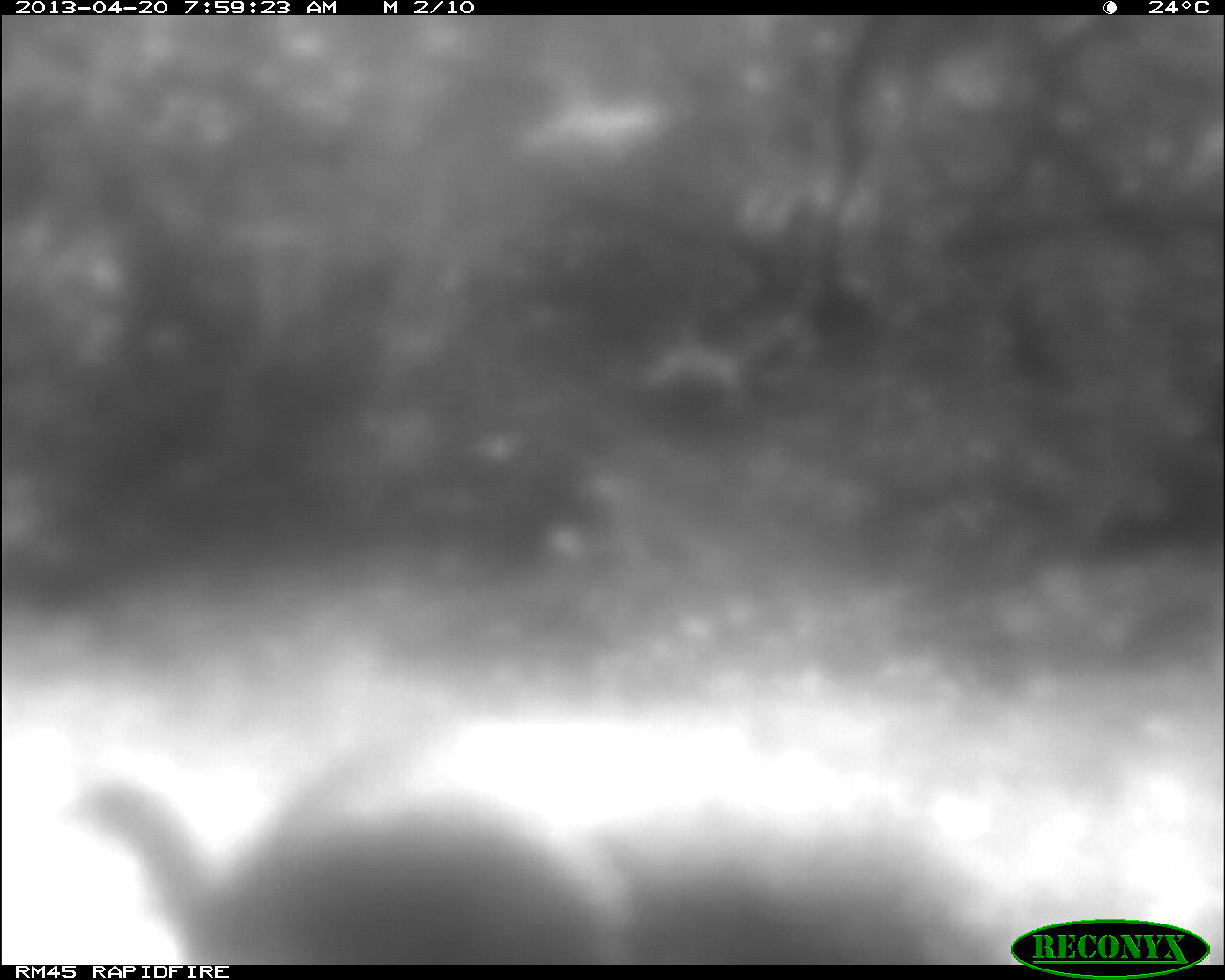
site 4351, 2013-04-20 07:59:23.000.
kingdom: Animalia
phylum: Chordata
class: Aves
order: Galliformes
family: Phasianidae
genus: Meleagris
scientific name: Meleagris ocellata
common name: ocellated turkey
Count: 1.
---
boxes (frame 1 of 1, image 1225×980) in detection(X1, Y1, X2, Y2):
meleagris ocellata: detection(54, 731, 595, 967)